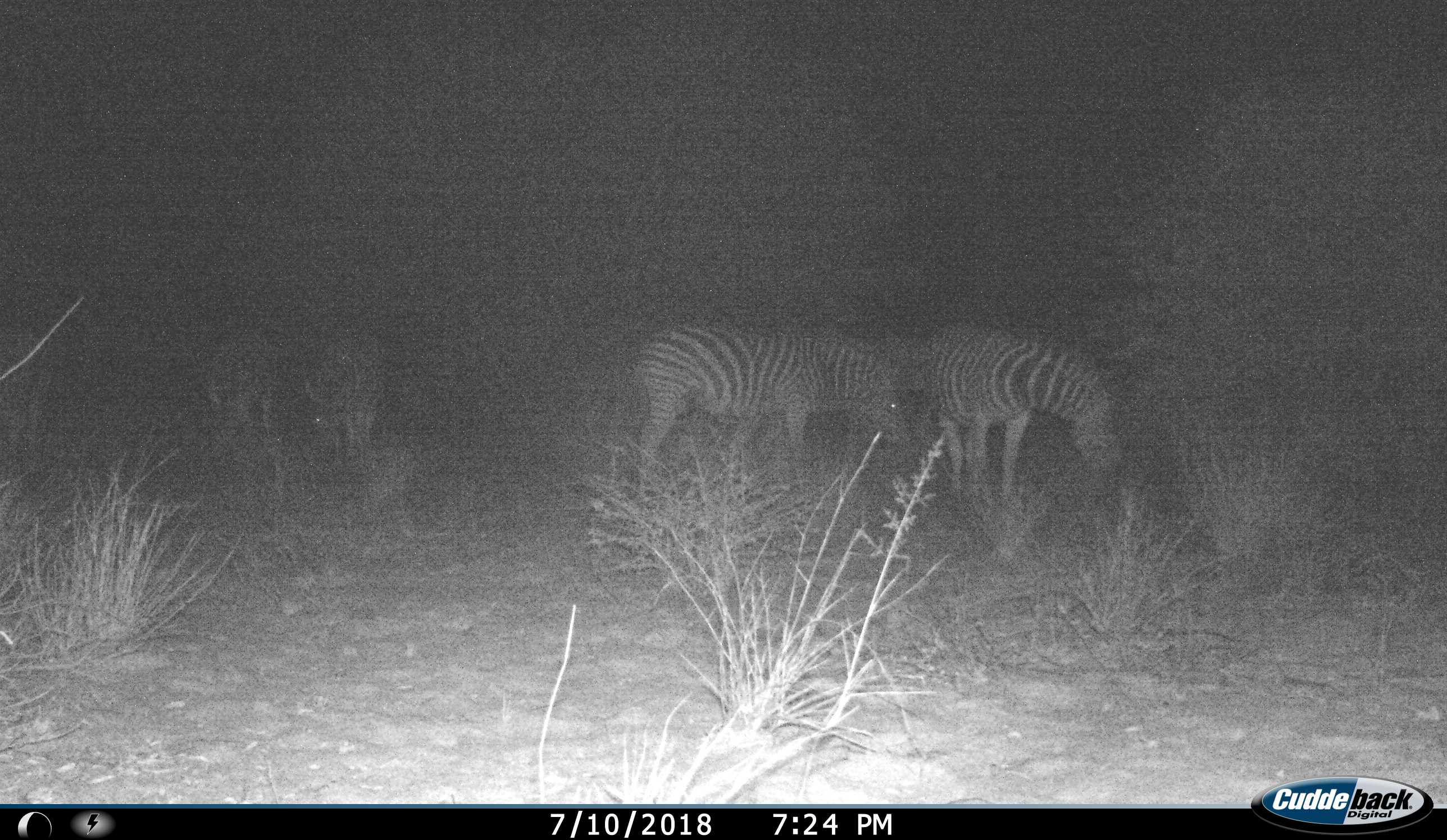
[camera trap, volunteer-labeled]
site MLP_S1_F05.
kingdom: Animalia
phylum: Chordata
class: Mammalia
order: Perissodactyla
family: Equidae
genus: Equus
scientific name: Equus quagga burchellii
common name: burchell's zebra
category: zebraburchells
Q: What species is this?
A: Zebraburchells (burchell's zebra) (Equus quagga burchellii).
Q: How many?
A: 4.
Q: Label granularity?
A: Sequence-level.